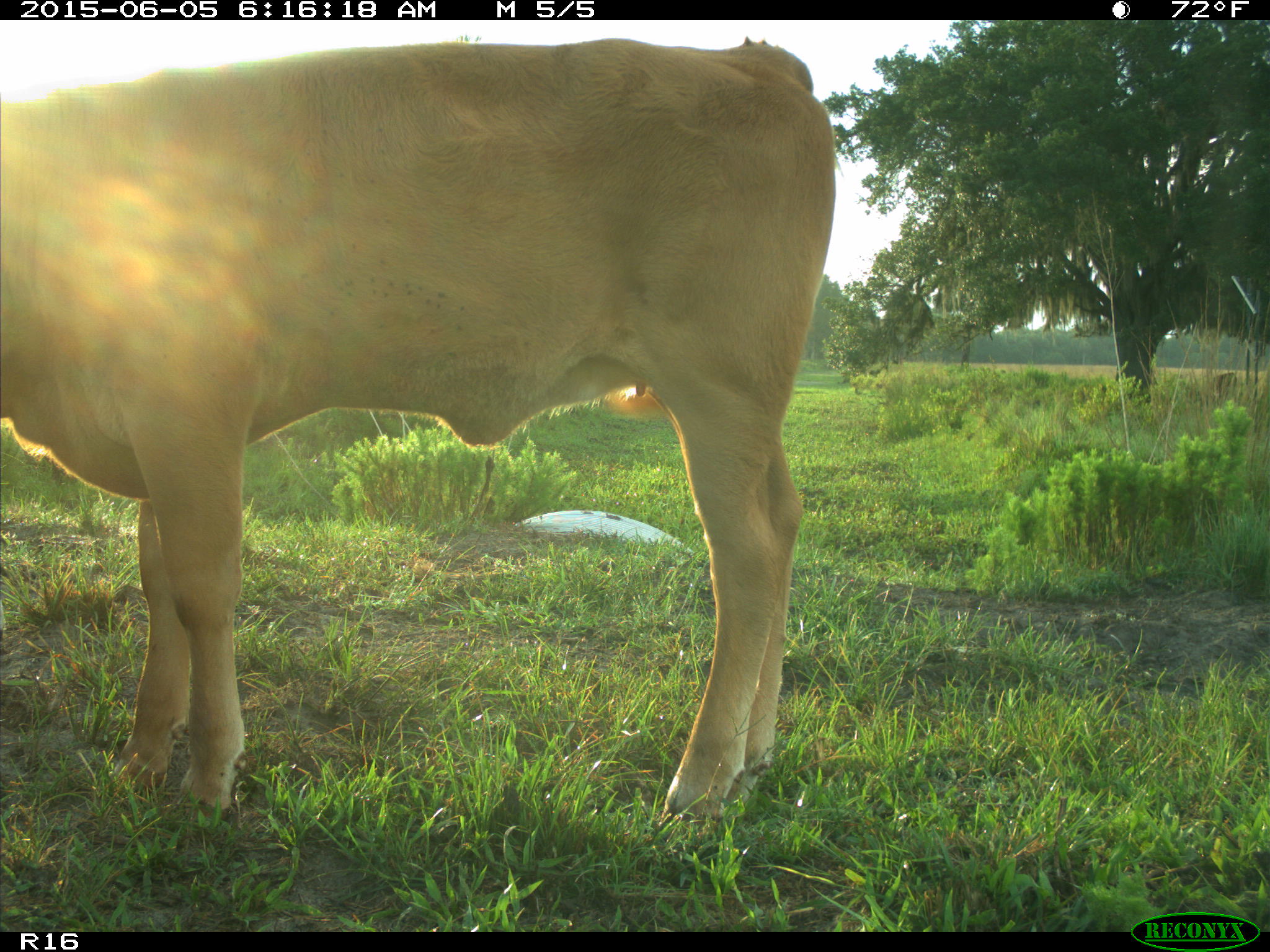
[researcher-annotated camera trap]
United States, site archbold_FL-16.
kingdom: Animalia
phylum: Chordata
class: Mammalia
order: Artiodactyla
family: Bovidae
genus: Bos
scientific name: Bos taurus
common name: domestic cow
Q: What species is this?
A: Bos taurus (domestic cow).